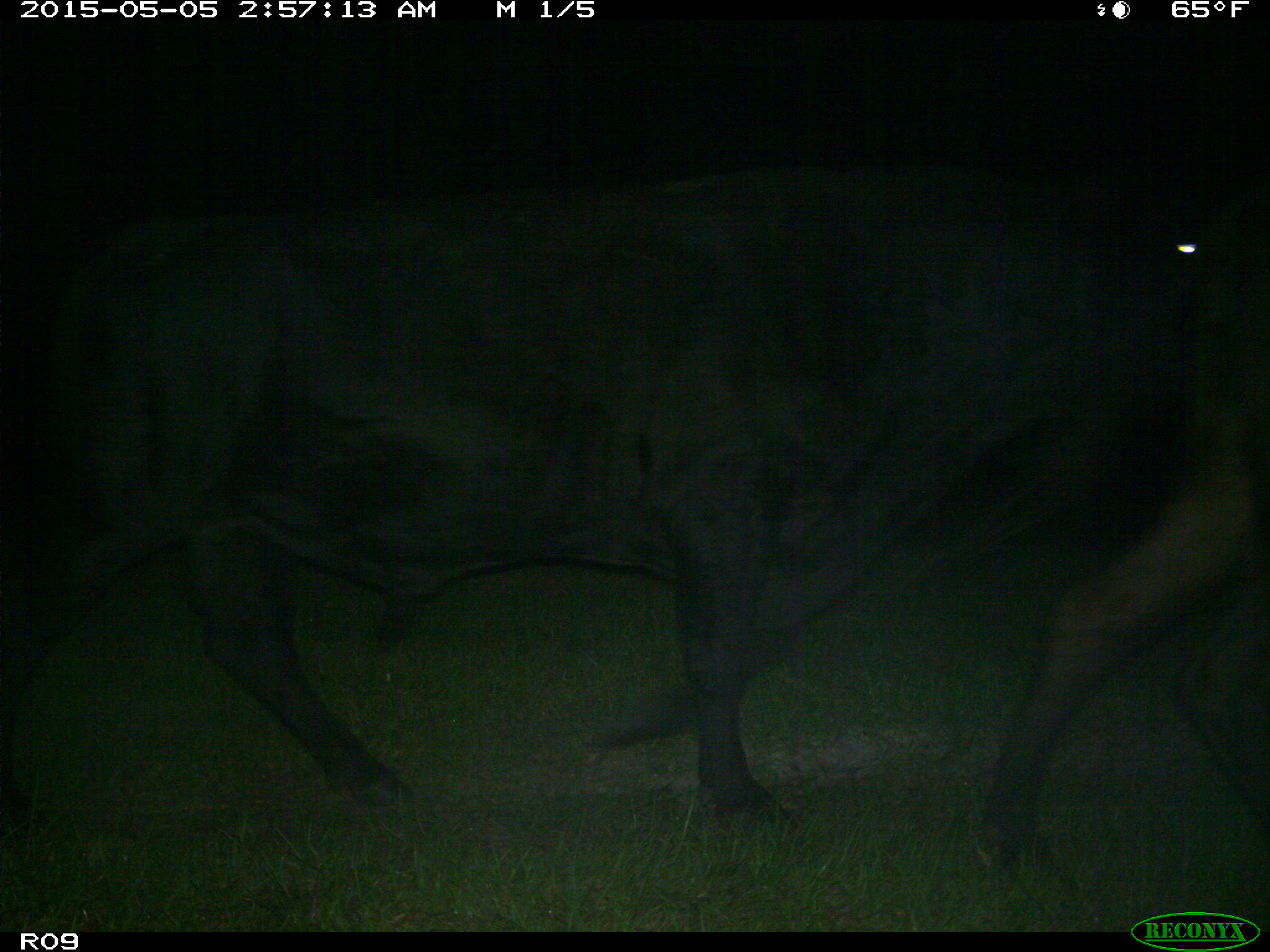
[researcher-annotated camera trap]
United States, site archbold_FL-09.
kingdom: Animalia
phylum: Chordata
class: Mammalia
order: Artiodactyla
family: Bovidae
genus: Bos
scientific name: Bos taurus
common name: domestic cow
Bos taurus (domestic cow).